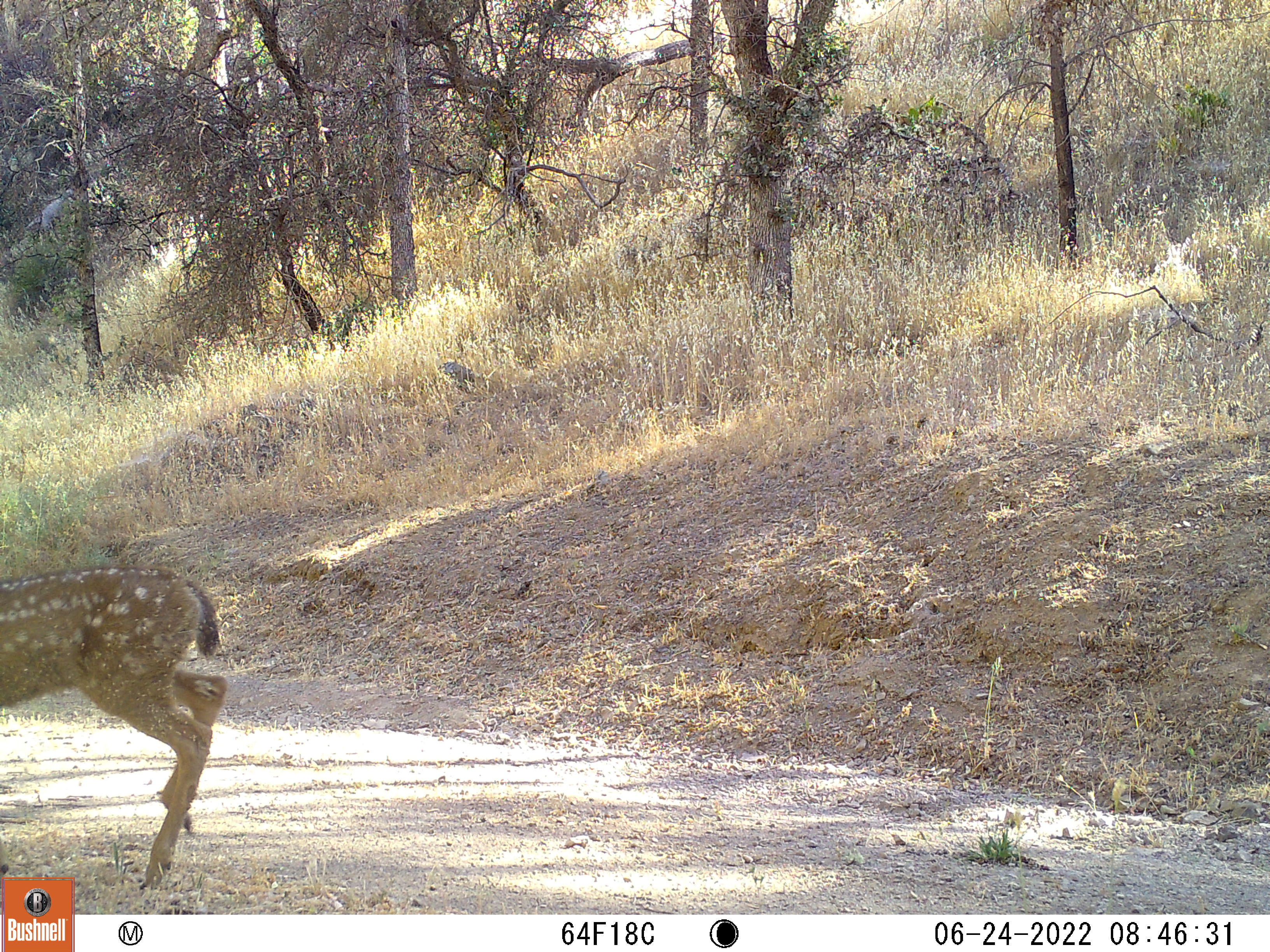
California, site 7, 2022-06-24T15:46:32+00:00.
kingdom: Animalia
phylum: Chordata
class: Mammalia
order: Artiodactyla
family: Cervidae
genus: Odocoileus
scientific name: Odocoileus hemionus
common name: mule deer